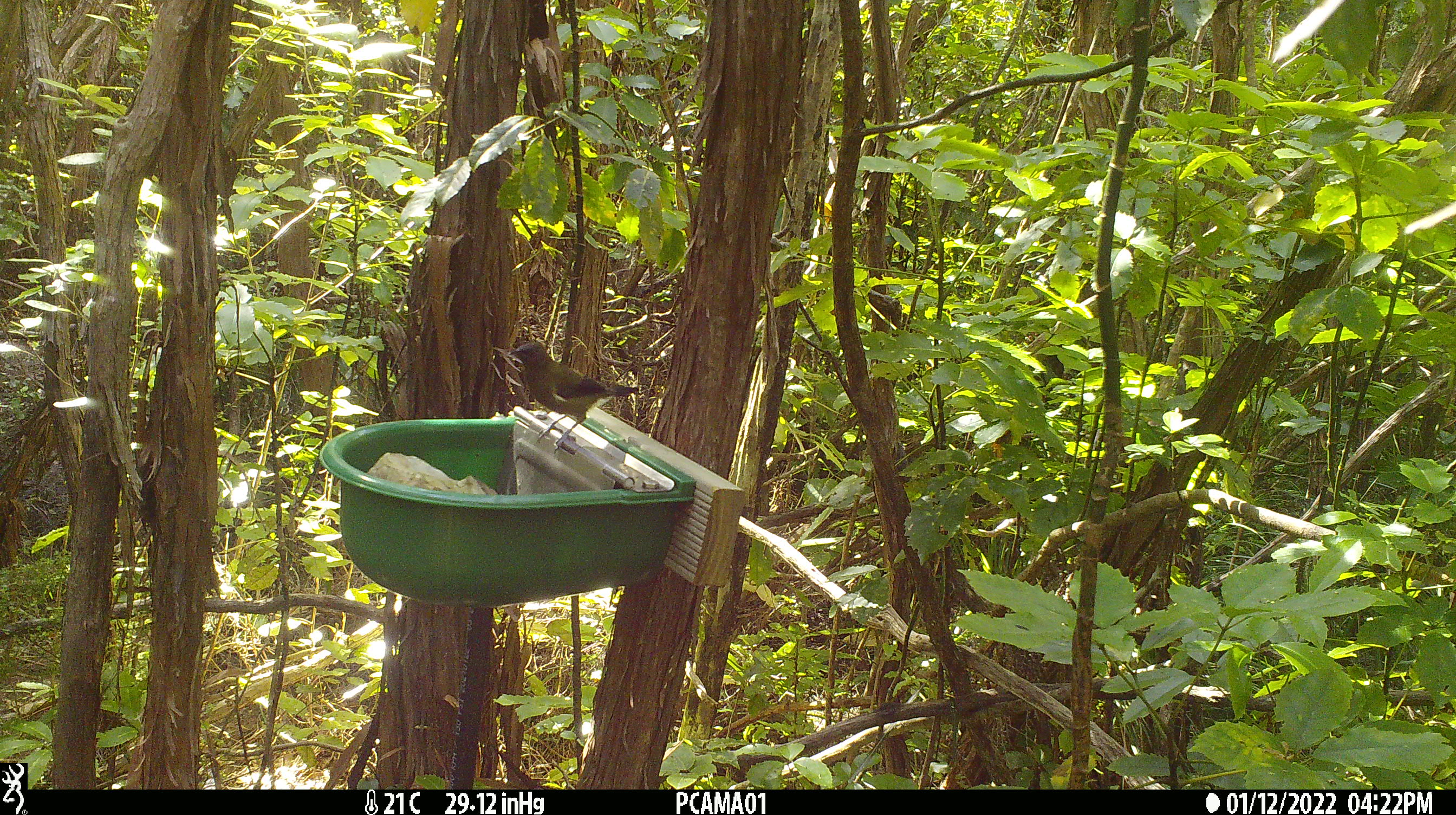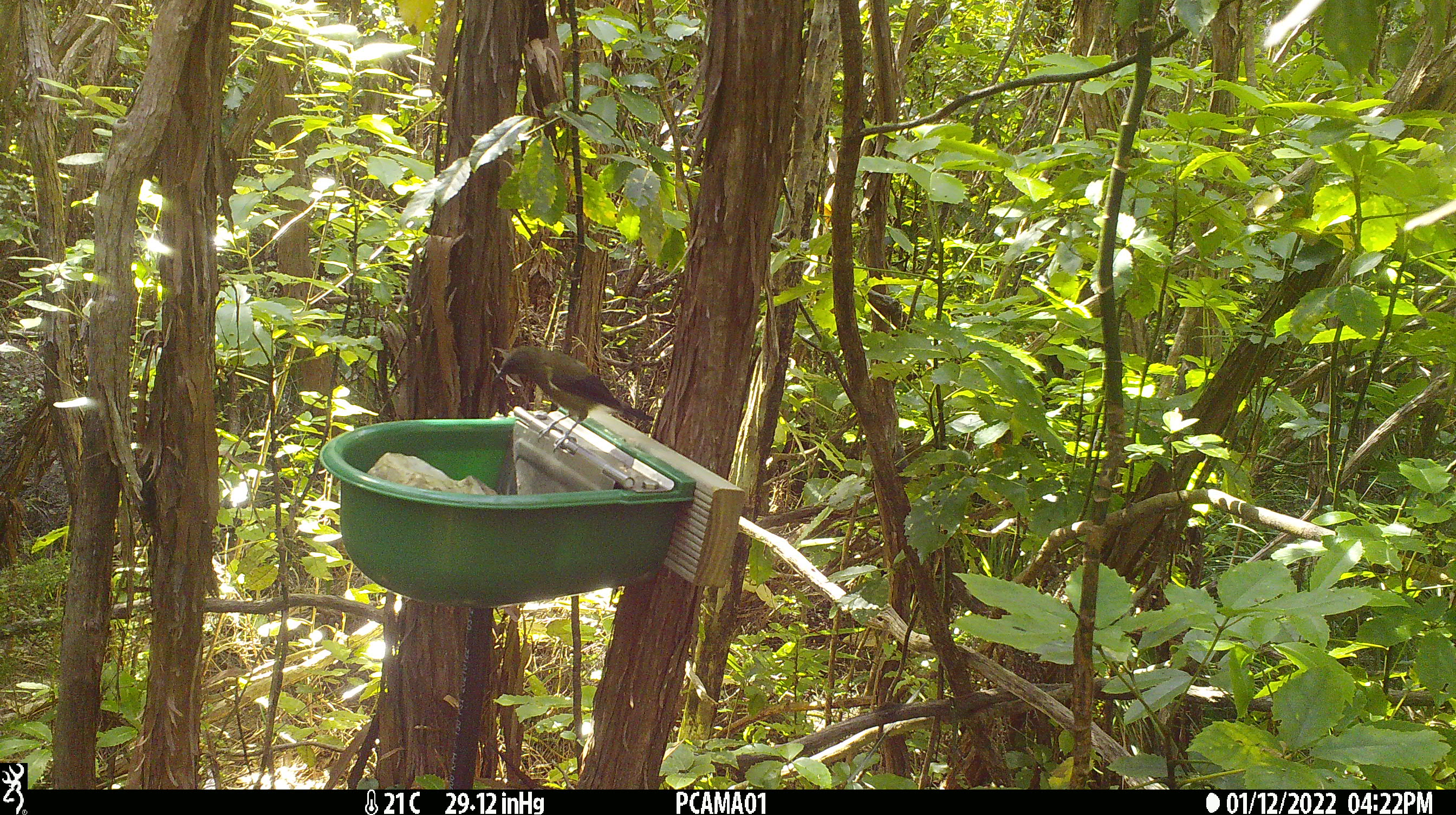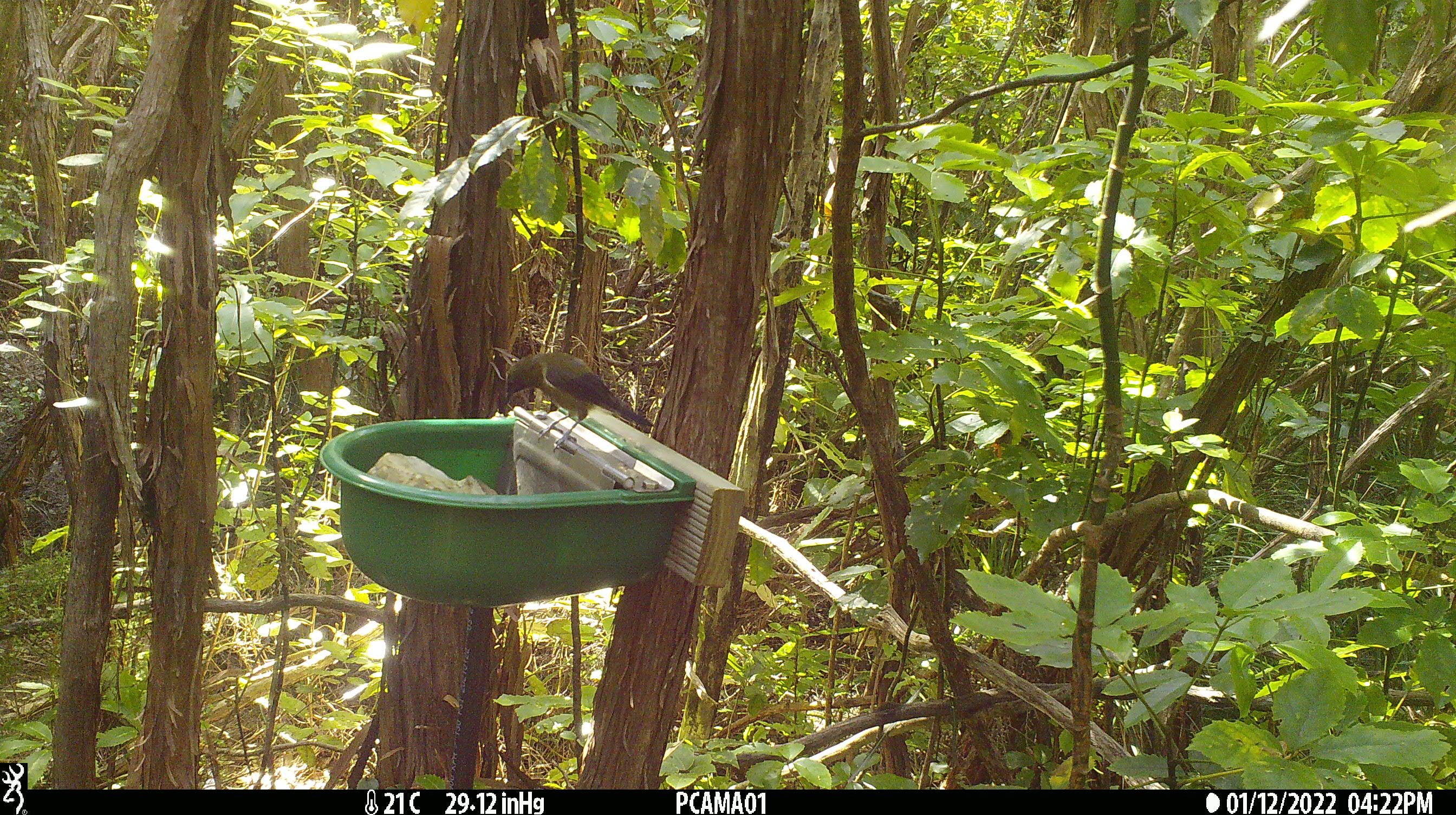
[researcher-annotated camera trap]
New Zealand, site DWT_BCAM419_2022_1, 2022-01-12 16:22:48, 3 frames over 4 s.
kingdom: Animalia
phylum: Chordata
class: Aves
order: Passeriformes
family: Meliphagidae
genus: Anthornis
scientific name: Anthornis melanura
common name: new zealand bellbird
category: bellbird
Bellbird (new zealand bellbird) (Anthornis melanura).